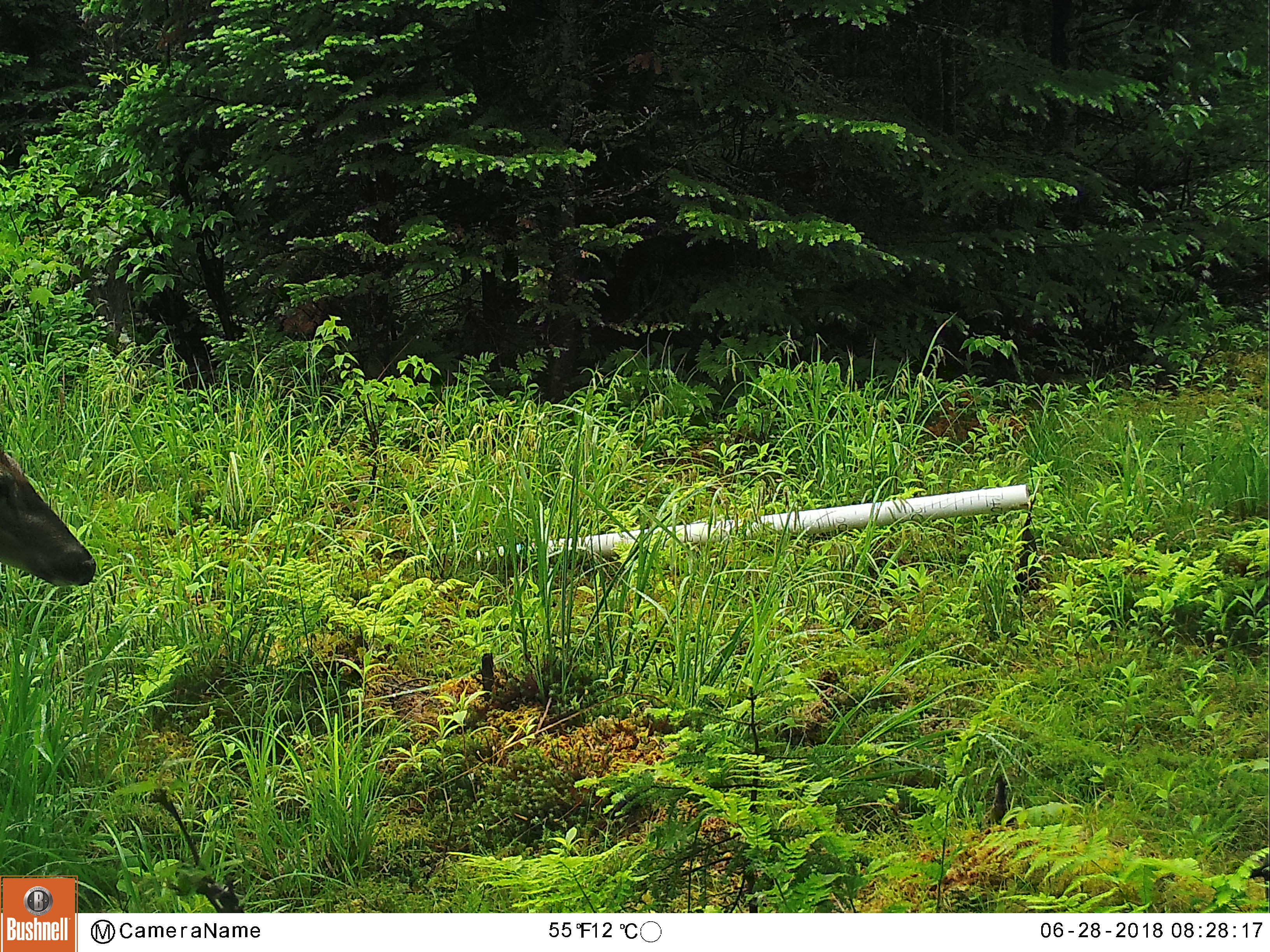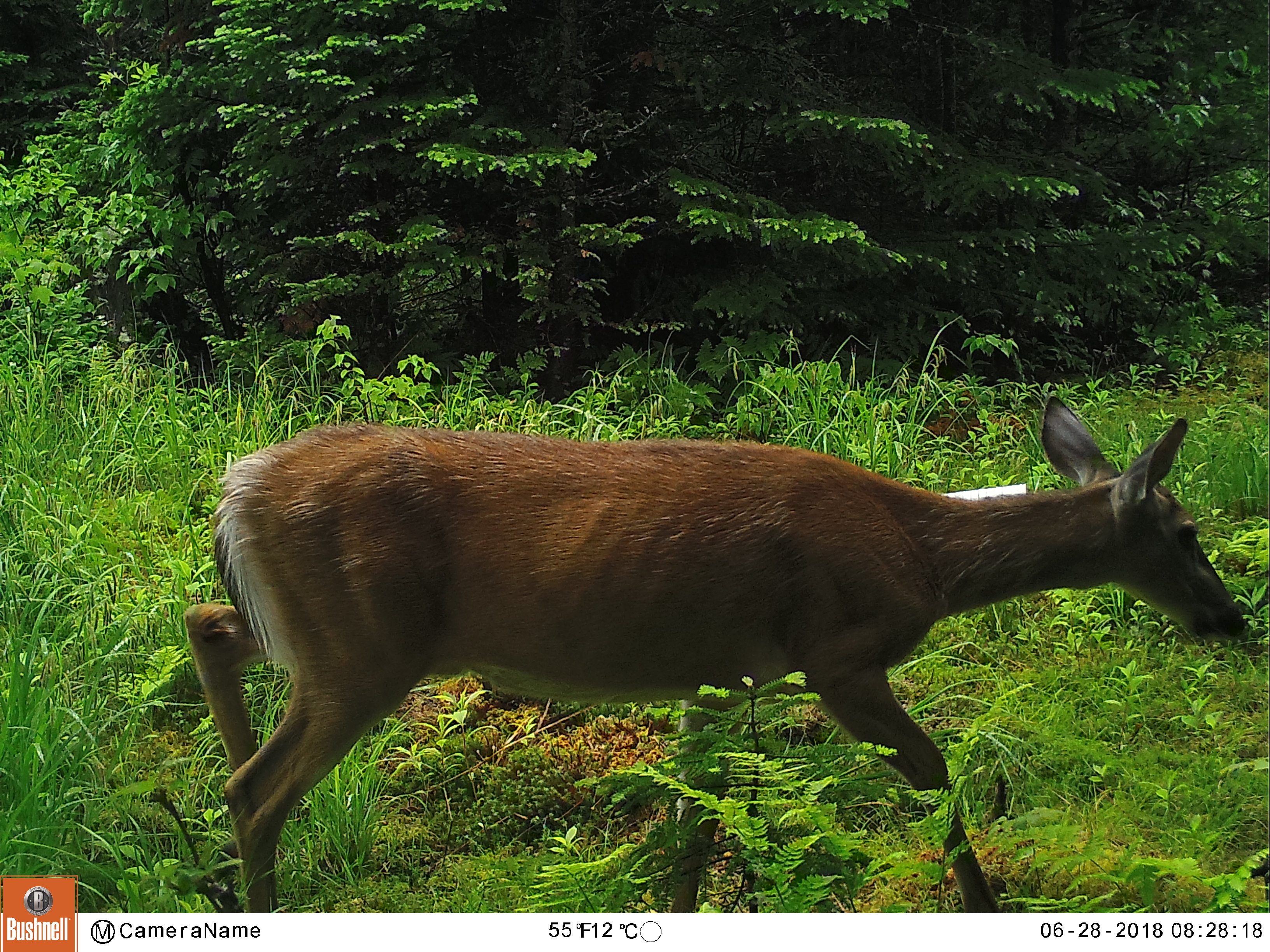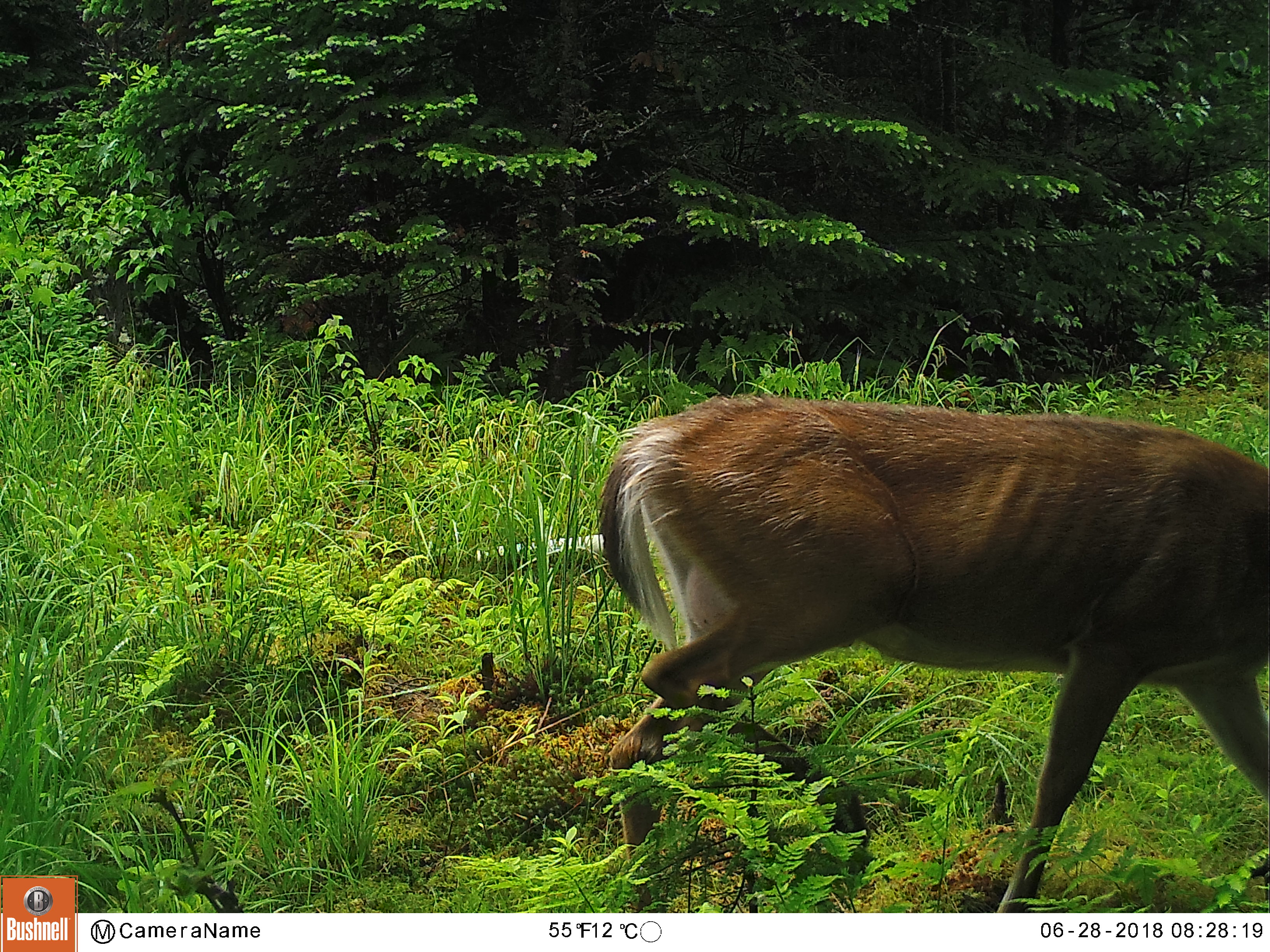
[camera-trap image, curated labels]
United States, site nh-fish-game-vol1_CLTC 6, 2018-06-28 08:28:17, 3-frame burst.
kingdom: Animalia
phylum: Chordata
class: Mammalia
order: Artiodactyla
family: Cervidae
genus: Odocoileus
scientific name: Odocoileus virginianus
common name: white-tailed deer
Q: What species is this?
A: White-tailed deer (Odocoileus virginianus).